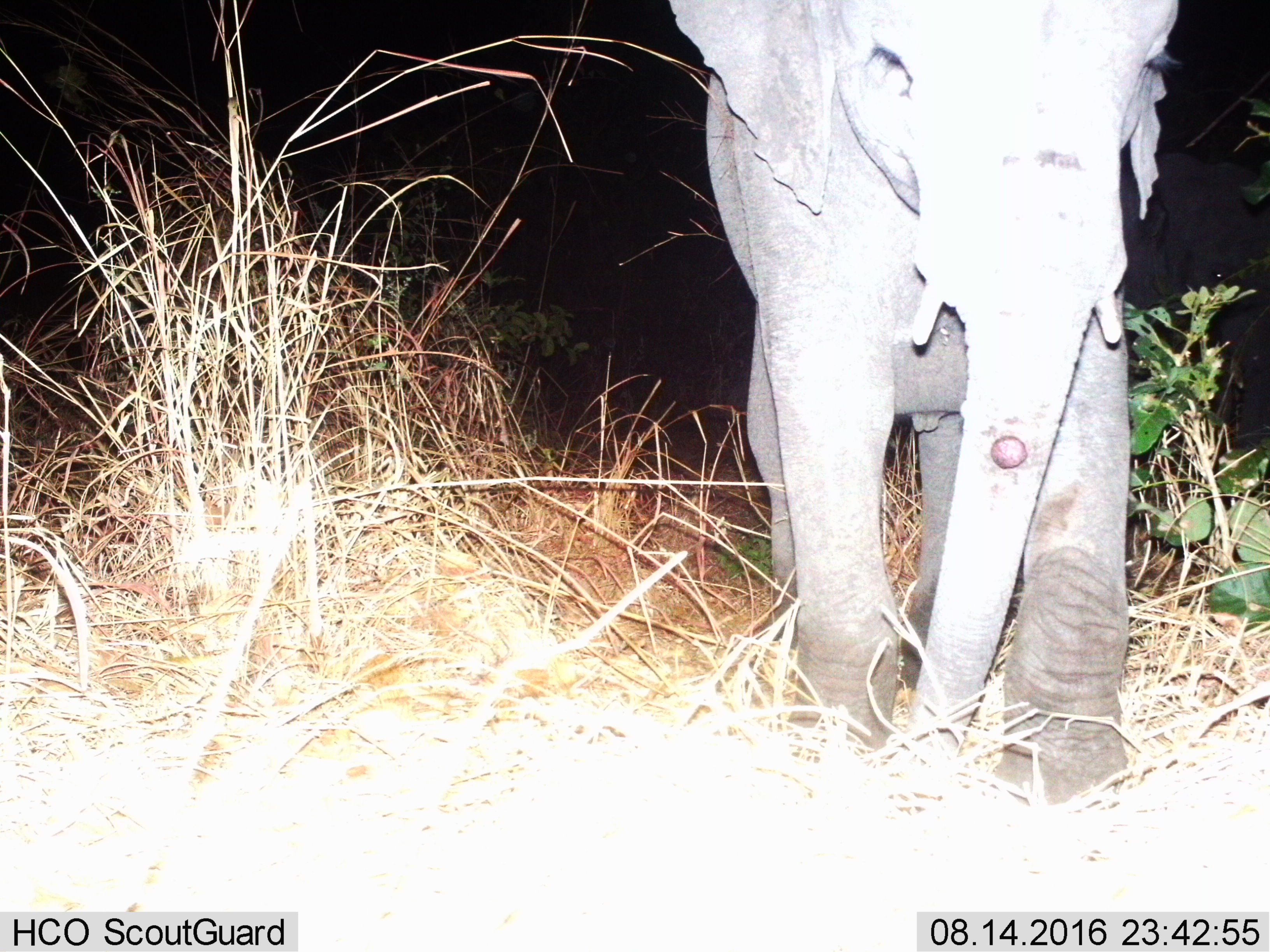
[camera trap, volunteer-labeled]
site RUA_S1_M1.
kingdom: Animalia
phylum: Chordata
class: Mammalia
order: Proboscidea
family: Elephantidae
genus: Loxodonta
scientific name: Loxodonta africana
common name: african bush elephant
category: elephant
Elephant (african bush elephant) (Loxodonta africana), count 1. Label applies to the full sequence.